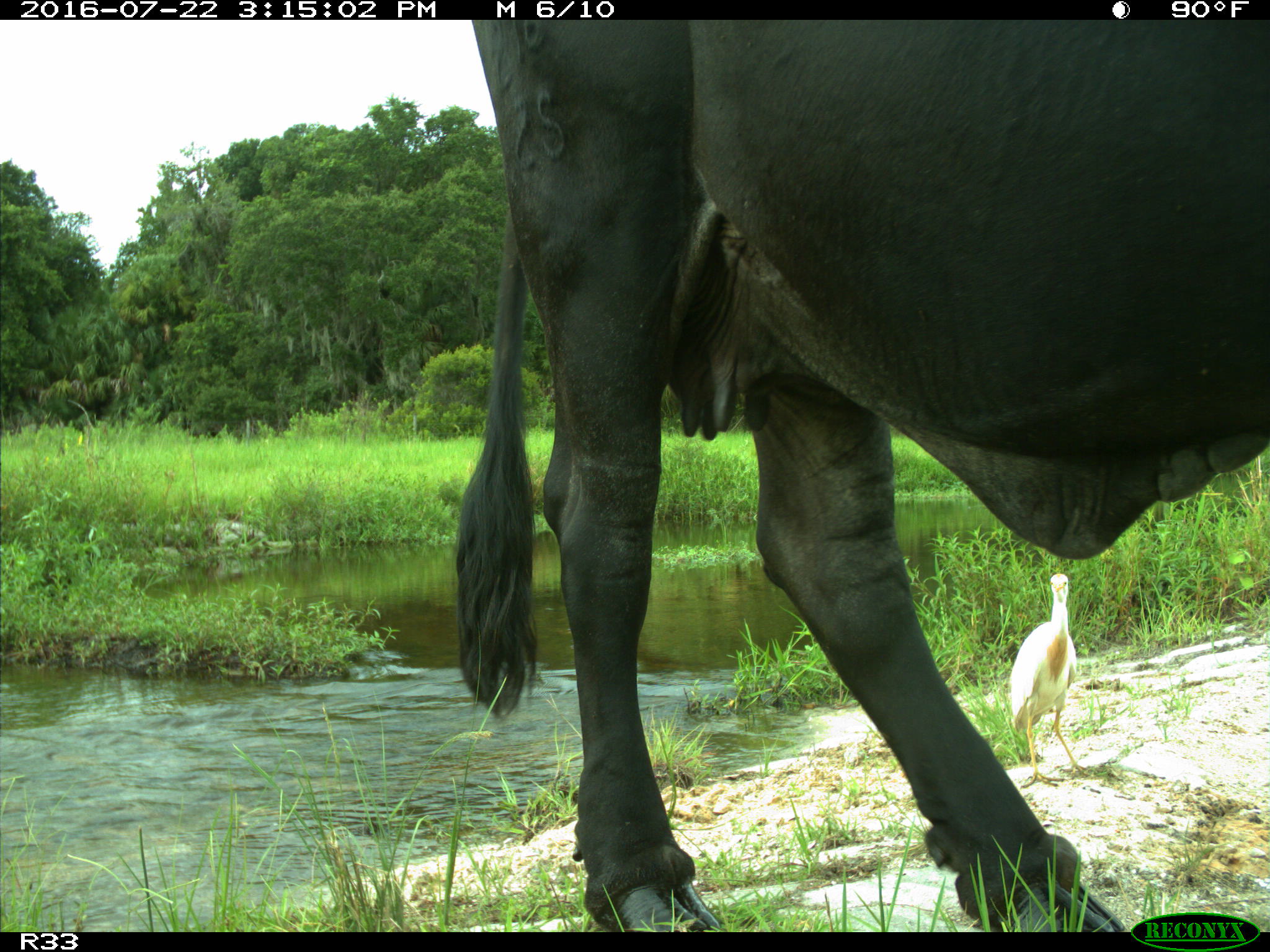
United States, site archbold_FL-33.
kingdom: Animalia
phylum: Chordata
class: Mammalia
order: Artiodactyla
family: Bovidae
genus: Bos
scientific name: Bos taurus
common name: domestic cow